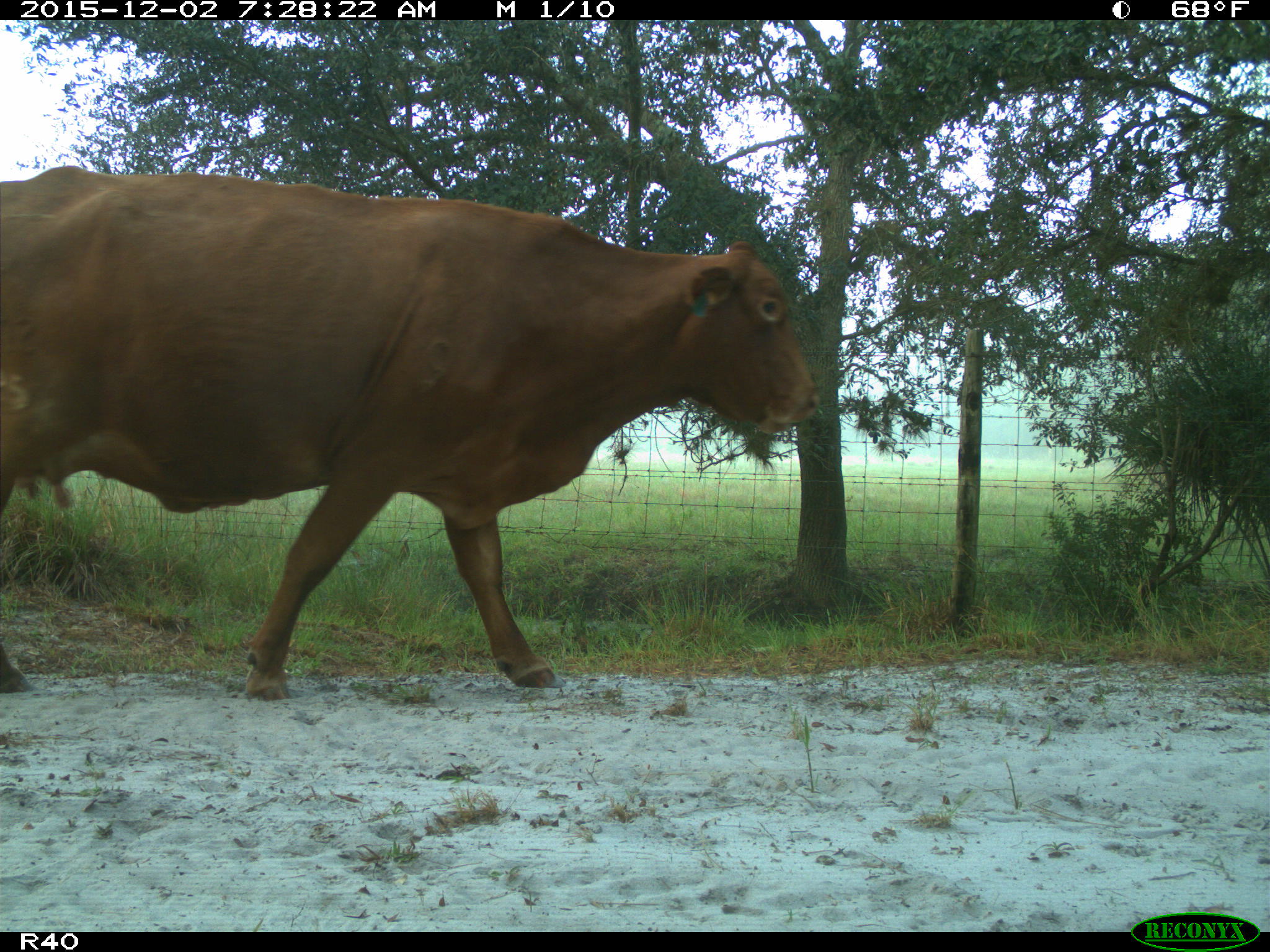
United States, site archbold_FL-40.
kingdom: Animalia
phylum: Chordata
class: Mammalia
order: Artiodactyla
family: Bovidae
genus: Bos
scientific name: Bos taurus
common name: domestic cow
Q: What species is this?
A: Bos taurus (domestic cow).